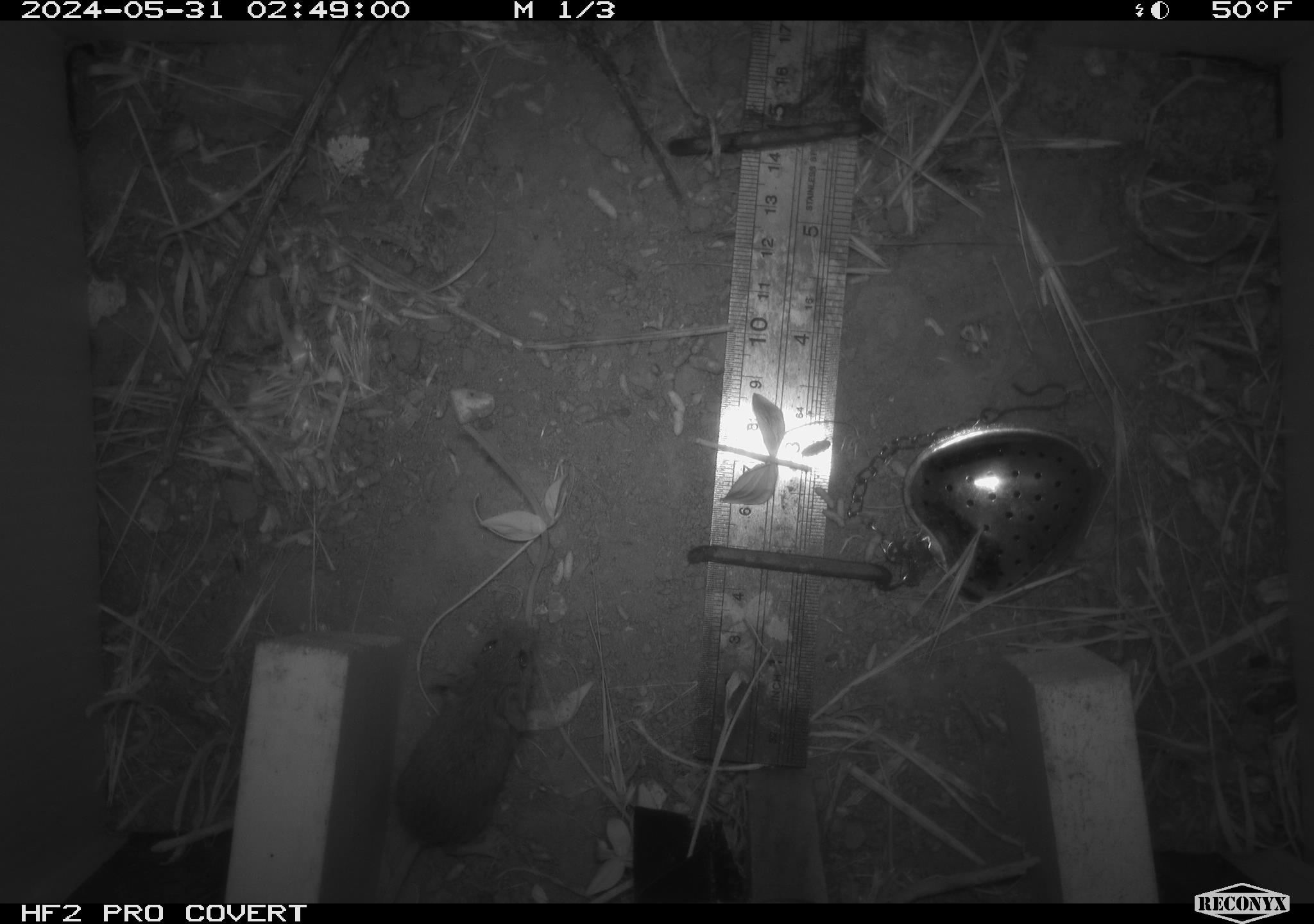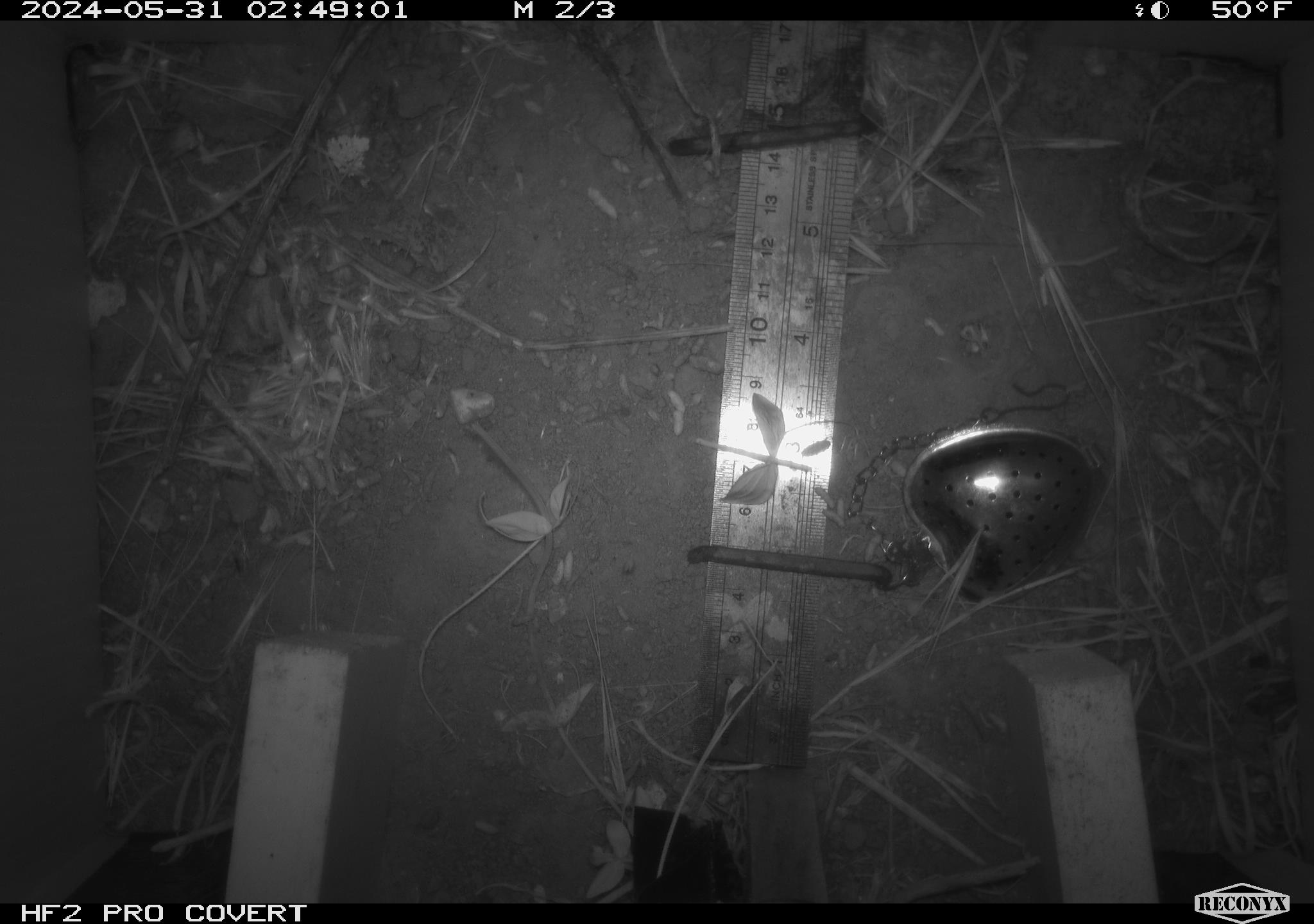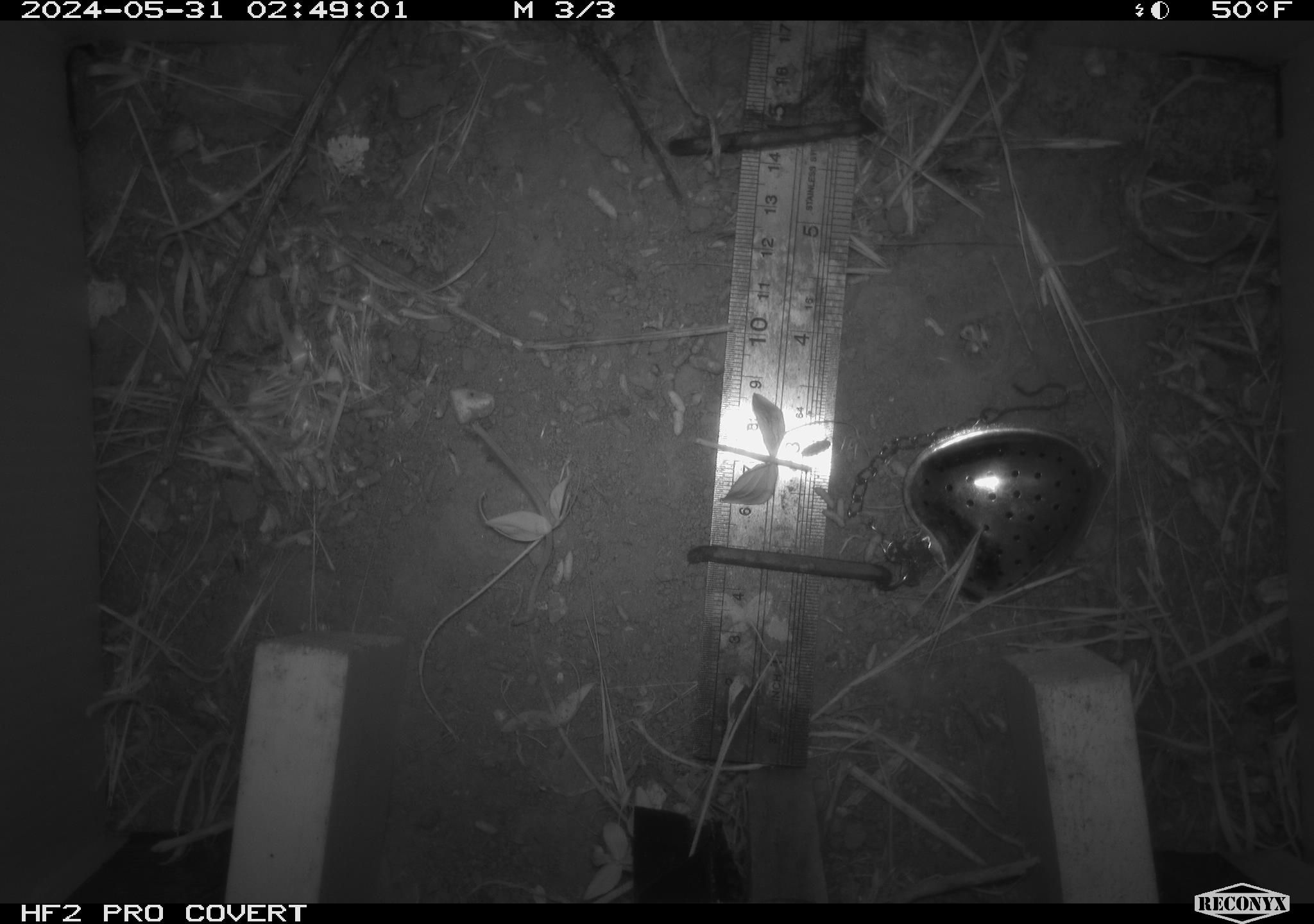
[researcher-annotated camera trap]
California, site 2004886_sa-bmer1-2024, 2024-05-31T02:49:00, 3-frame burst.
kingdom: Animalia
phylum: Chordata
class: Mammalia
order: Rodentia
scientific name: Rodentia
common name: mouse species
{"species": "mouse species (Rodentia)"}